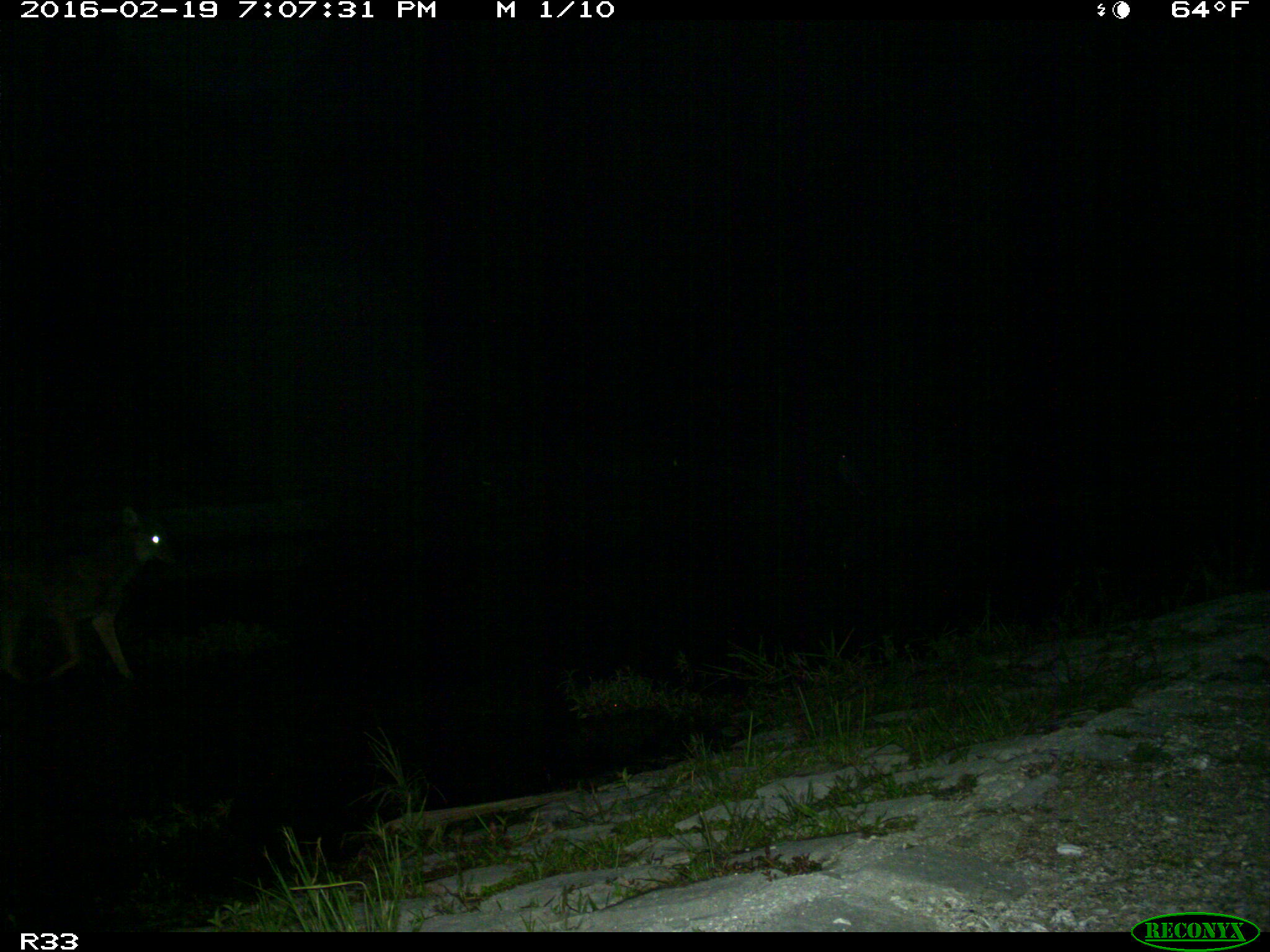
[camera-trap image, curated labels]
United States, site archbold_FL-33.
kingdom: Animalia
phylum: Chordata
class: Mammalia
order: Carnivora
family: Canidae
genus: Canis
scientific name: Canis latrans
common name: coyote